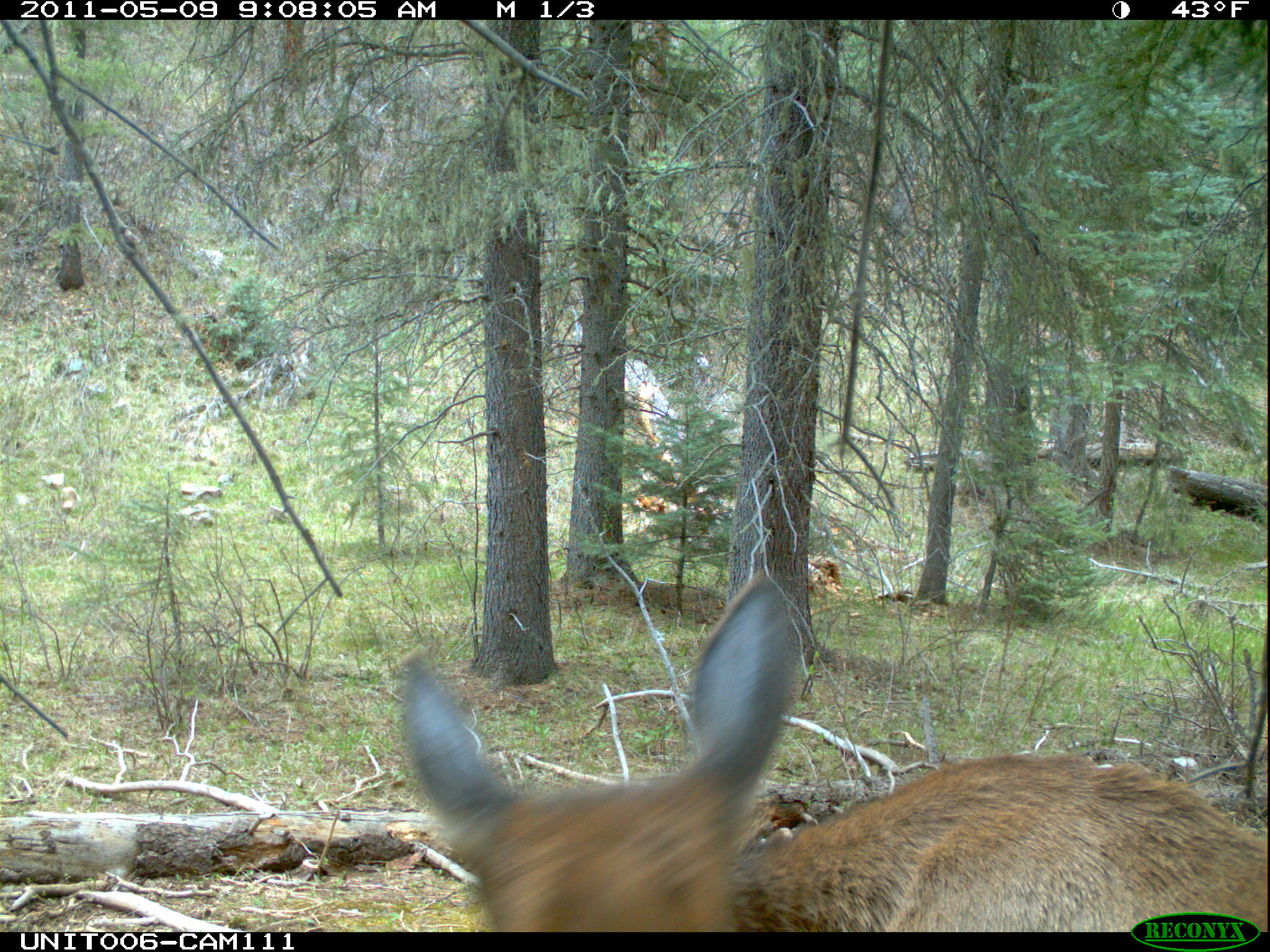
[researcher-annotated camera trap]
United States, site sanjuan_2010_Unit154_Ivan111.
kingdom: Animalia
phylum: Chordata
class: Mammalia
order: Artiodactyla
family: Cervidae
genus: Cervus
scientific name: Cervus elaphus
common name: red deer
Cervus elaphus (red deer).